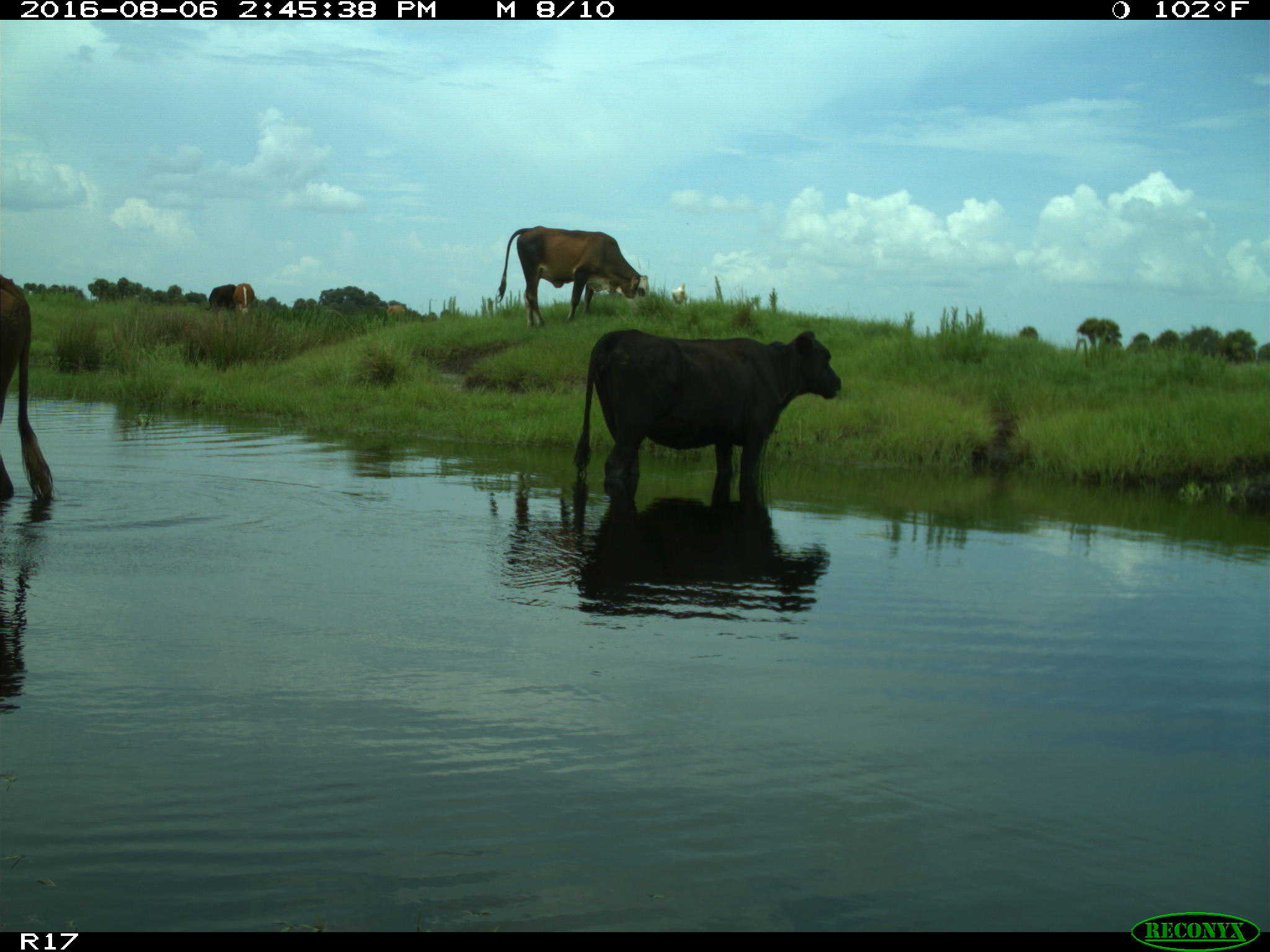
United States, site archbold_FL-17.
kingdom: Animalia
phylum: Chordata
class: Mammalia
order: Artiodactyla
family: Bovidae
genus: Bos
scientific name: Bos taurus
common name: domestic cow